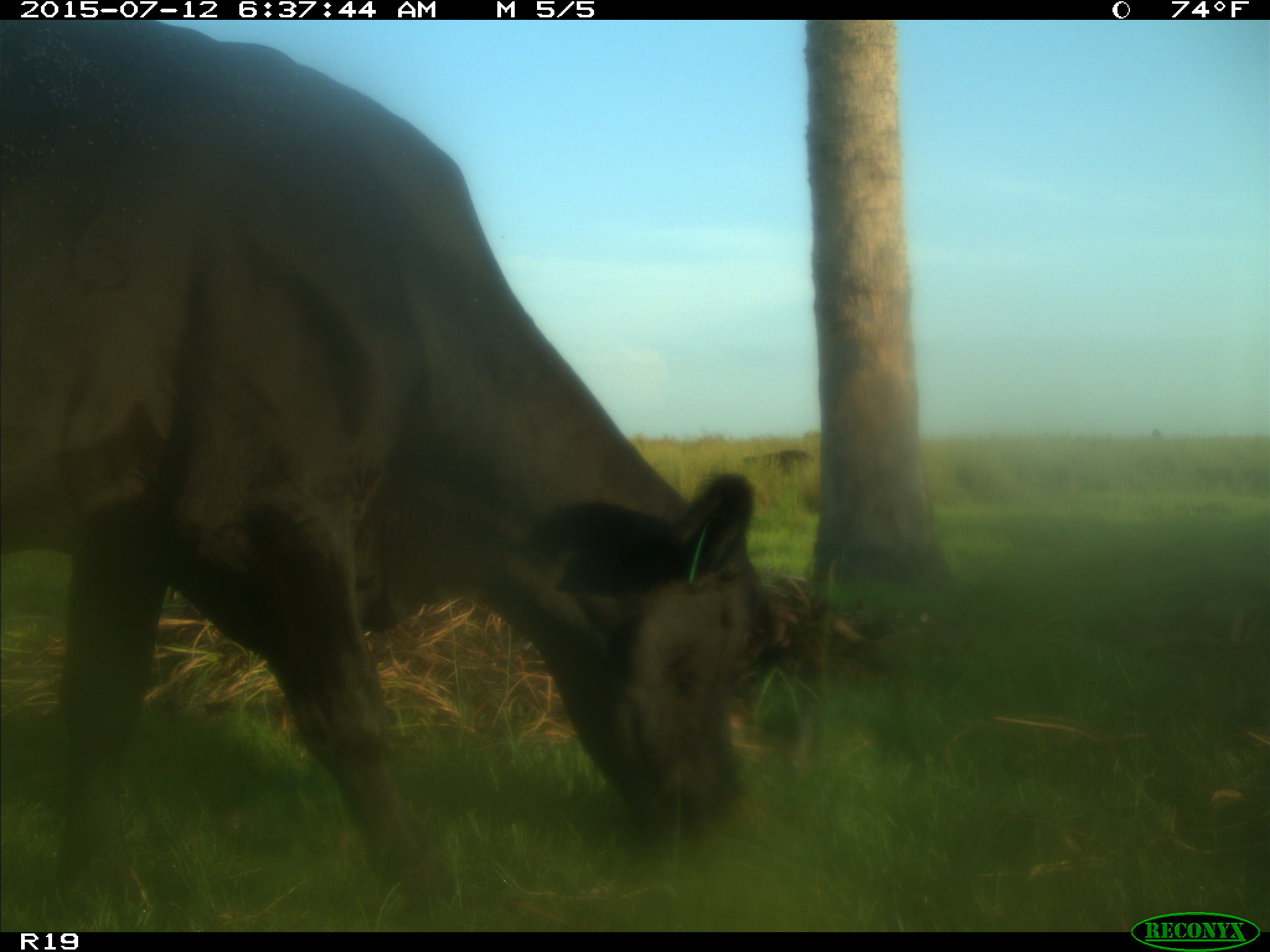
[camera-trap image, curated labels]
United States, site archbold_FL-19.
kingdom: Animalia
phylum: Chordata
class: Mammalia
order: Artiodactyla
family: Bovidae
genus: Bos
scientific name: Bos taurus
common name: domestic cow